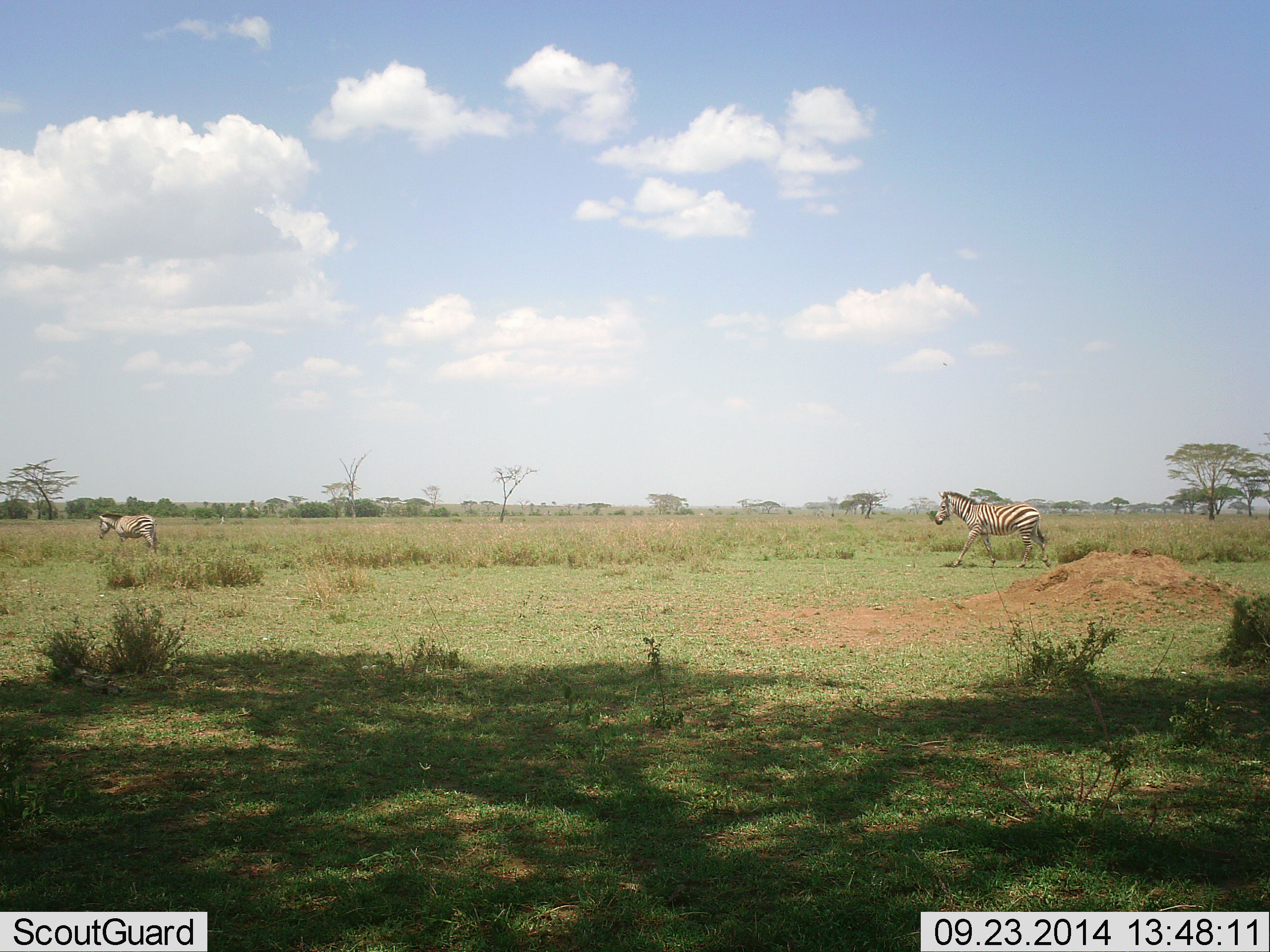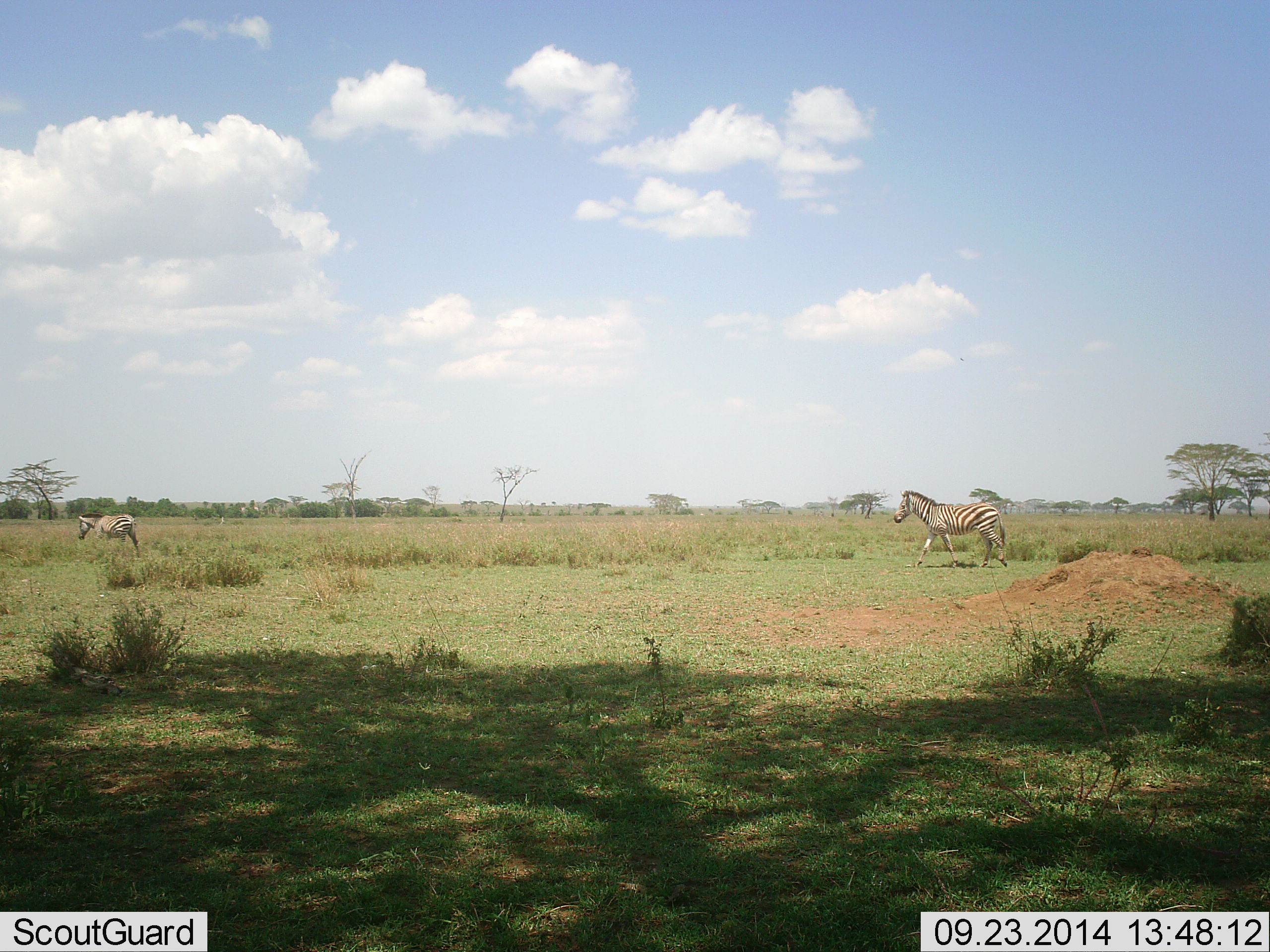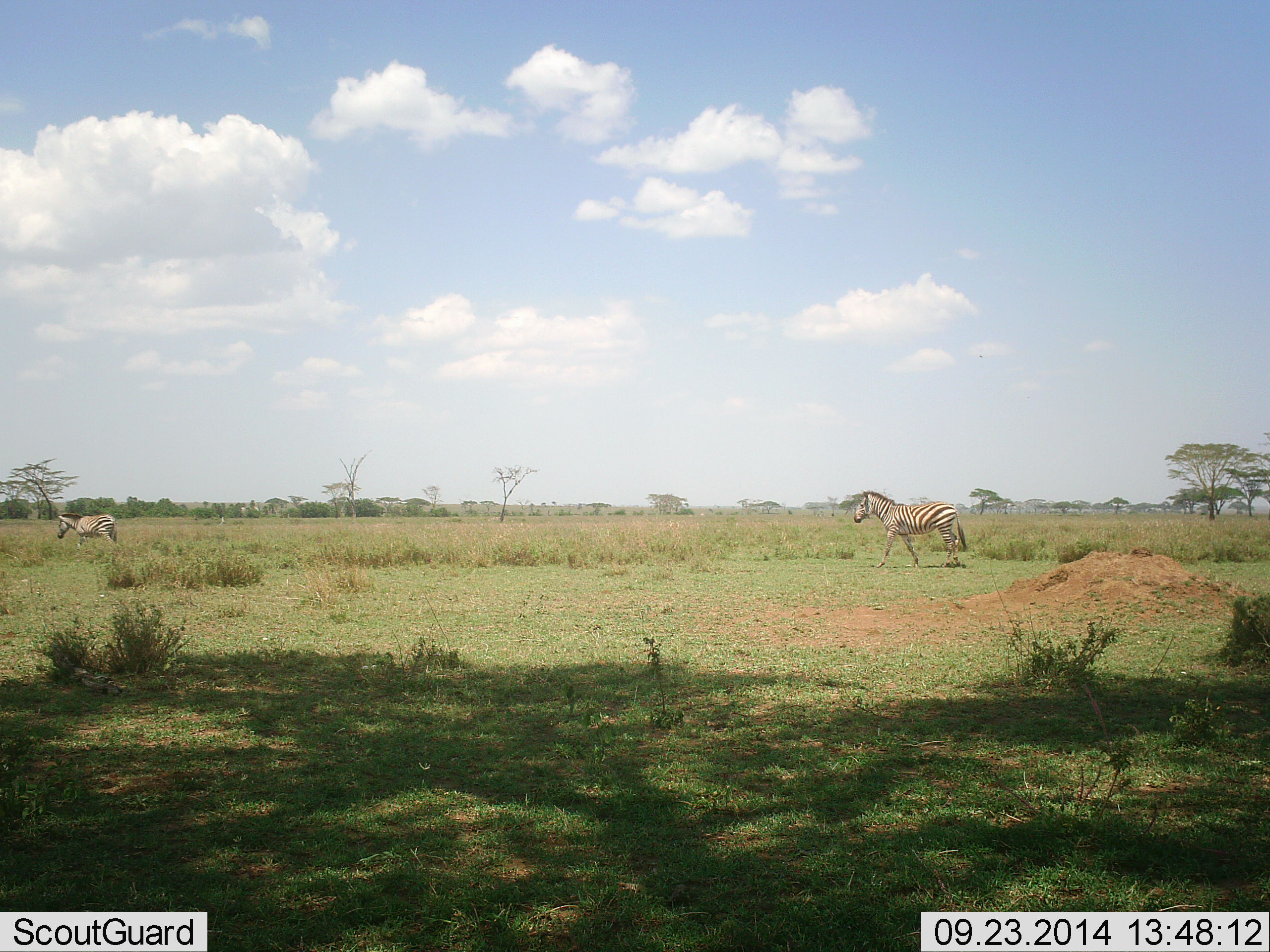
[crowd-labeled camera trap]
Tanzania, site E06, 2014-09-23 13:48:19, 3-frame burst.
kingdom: Animalia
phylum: Chordata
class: Mammalia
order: Perissodactyla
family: Equidae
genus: Equus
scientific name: Equus quagga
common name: plains zebra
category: zebra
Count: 2.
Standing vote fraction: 0%.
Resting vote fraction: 0%.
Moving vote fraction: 100%.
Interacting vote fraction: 0%.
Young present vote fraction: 0%.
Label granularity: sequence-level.